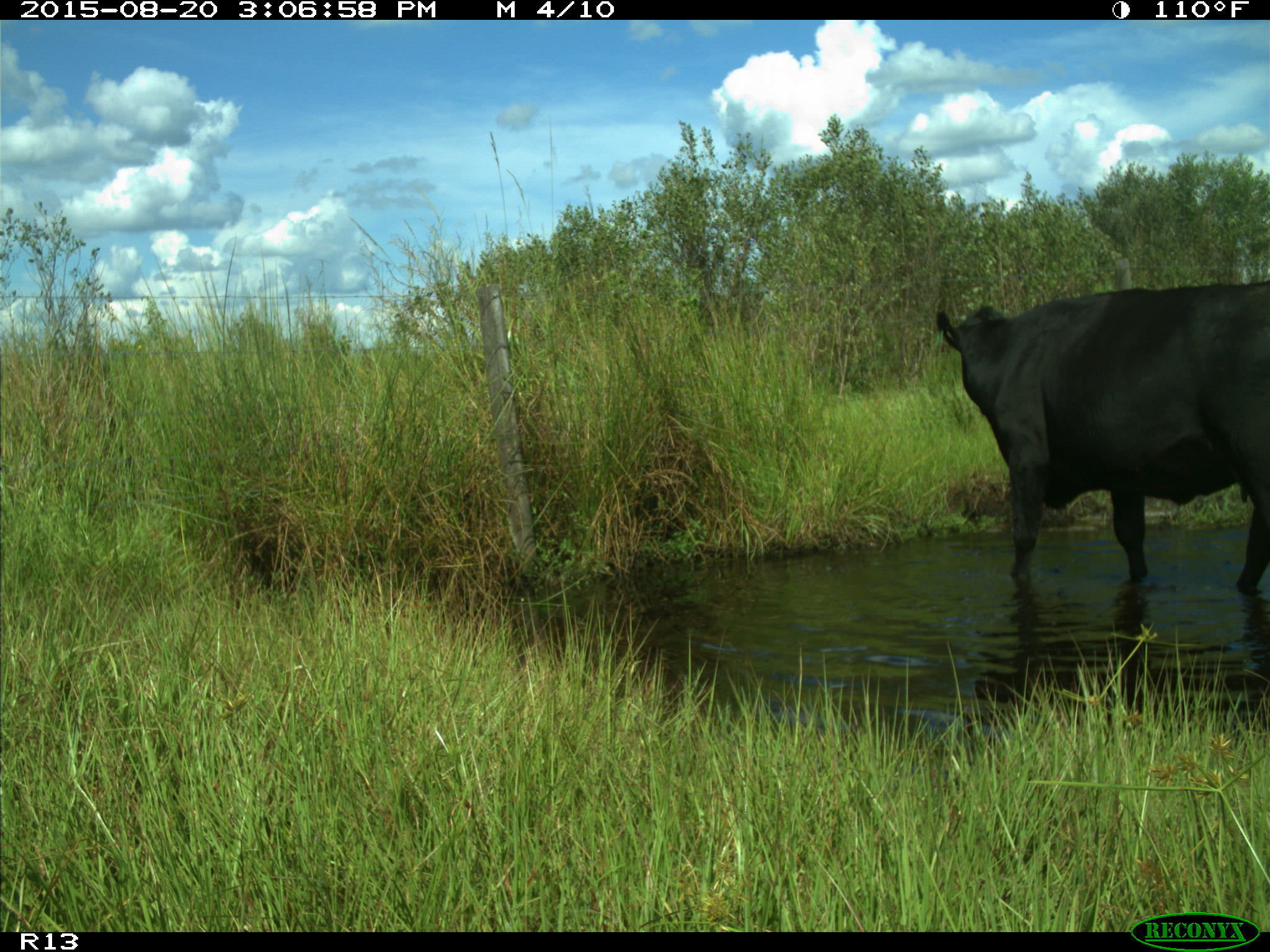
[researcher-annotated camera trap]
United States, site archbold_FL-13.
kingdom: Animalia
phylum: Chordata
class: Mammalia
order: Artiodactyla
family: Bovidae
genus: Bos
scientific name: Bos taurus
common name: domestic cow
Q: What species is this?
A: Bos taurus (domestic cow).